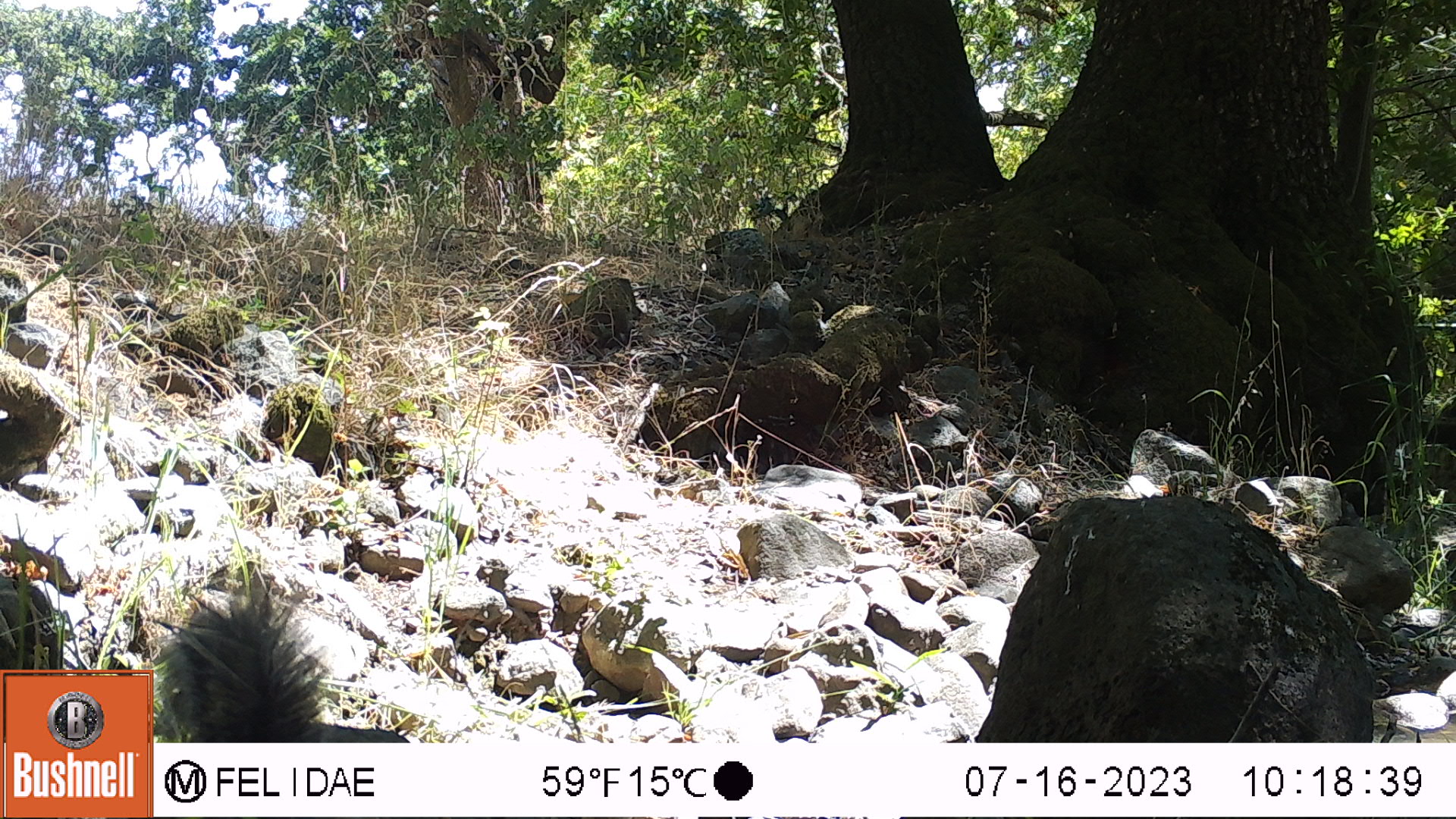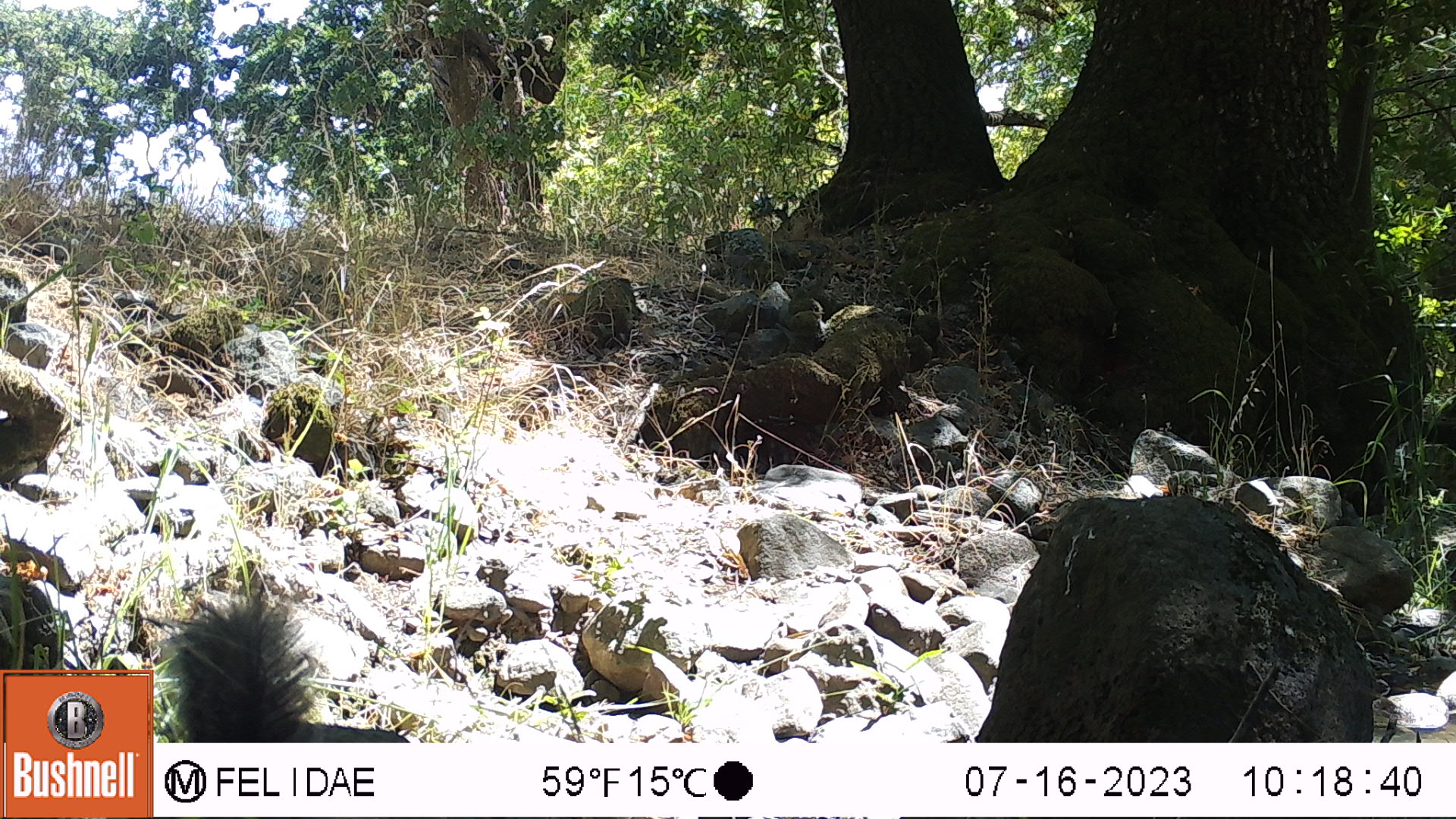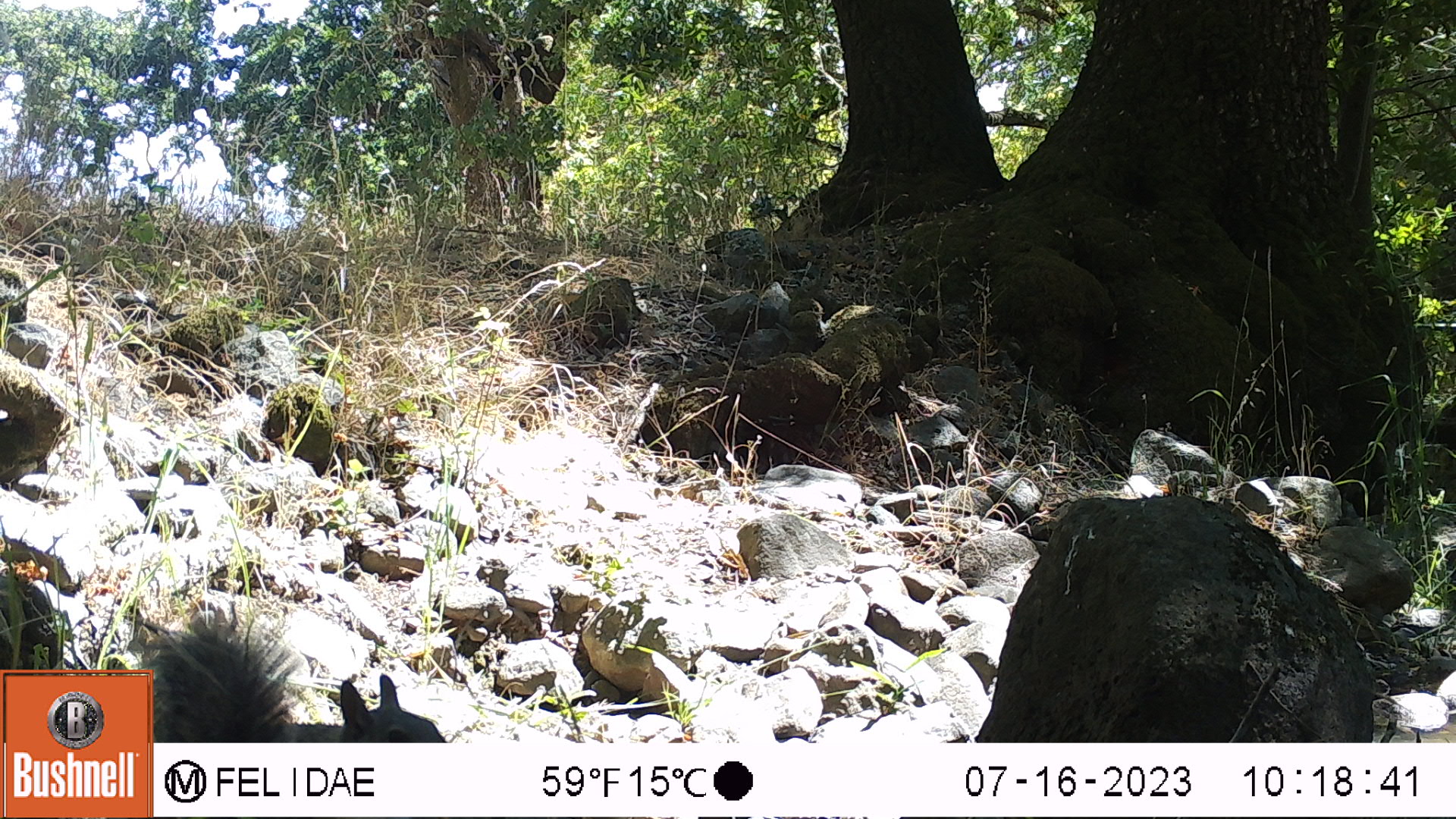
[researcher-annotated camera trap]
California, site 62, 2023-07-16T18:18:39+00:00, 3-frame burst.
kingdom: Animalia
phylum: Chordata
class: Mammalia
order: Rodentia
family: Sciuridae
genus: Sciurus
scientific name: Sciurus griseus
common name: western gray squirrel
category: western grey squirrel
Western grey squirrel (western gray squirrel) (Sciurus griseus).